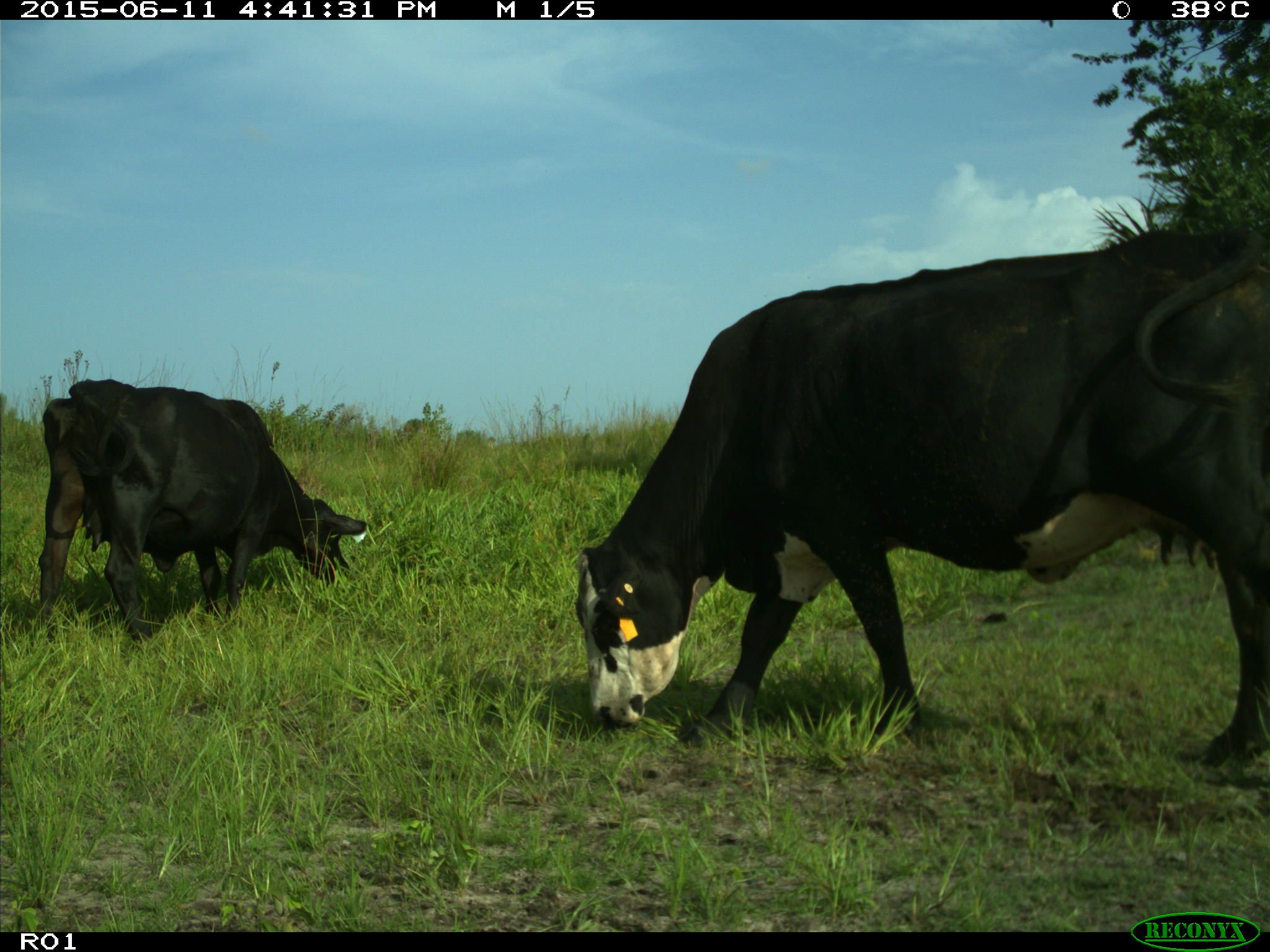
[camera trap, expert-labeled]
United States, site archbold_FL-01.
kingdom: Animalia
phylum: Chordata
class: Mammalia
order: Artiodactyla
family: Bovidae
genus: Bos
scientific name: Bos taurus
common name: domestic cow